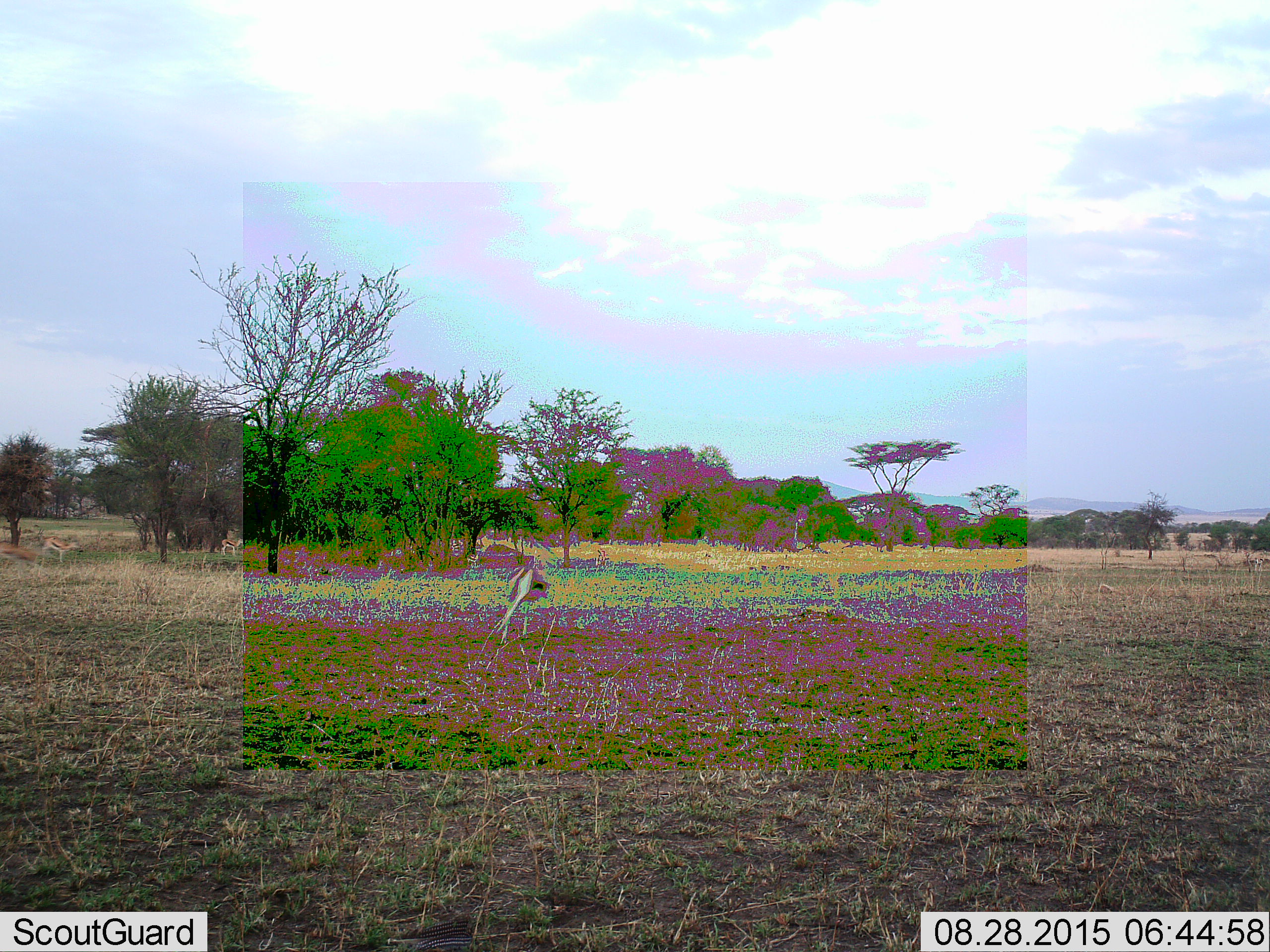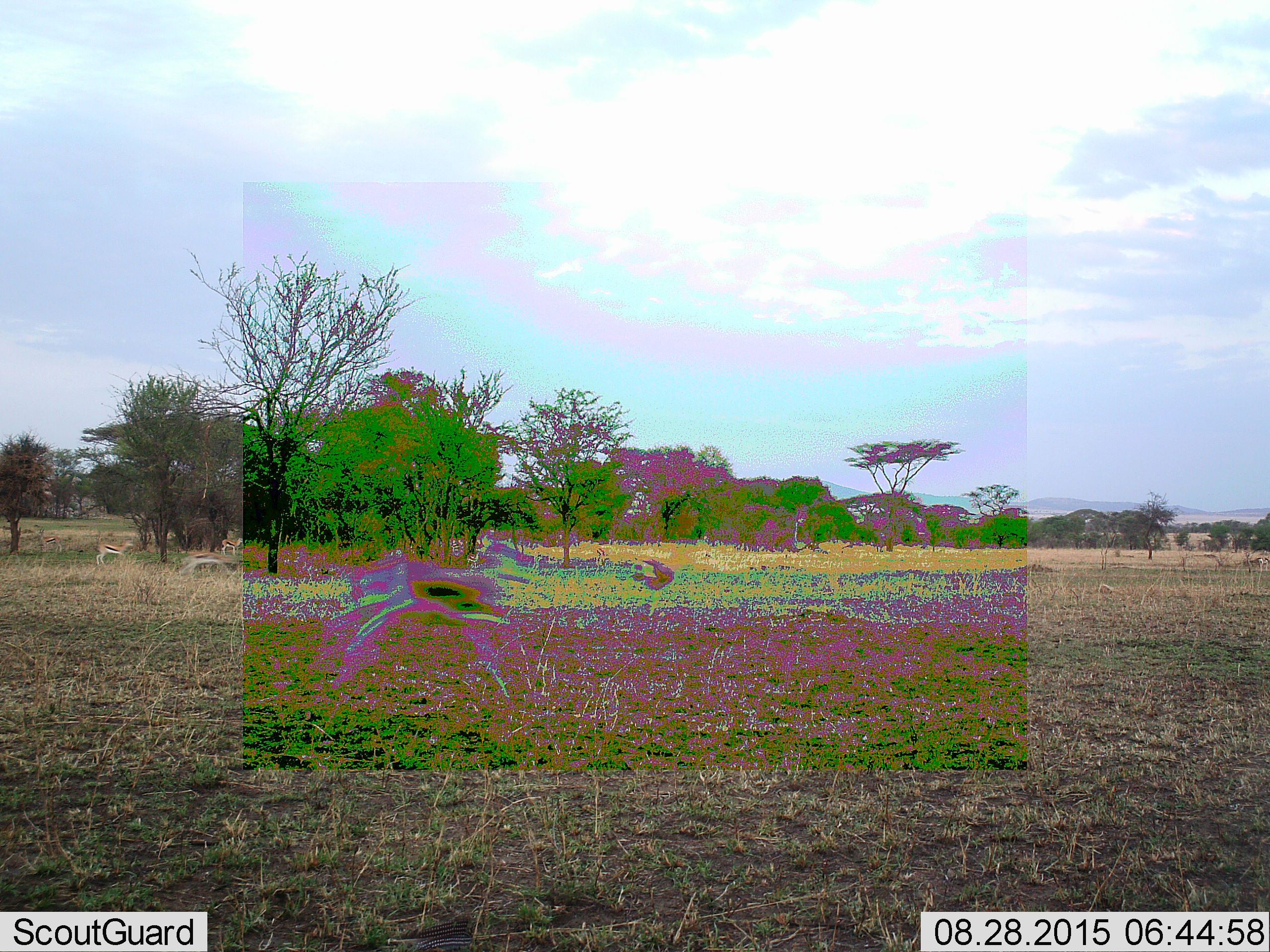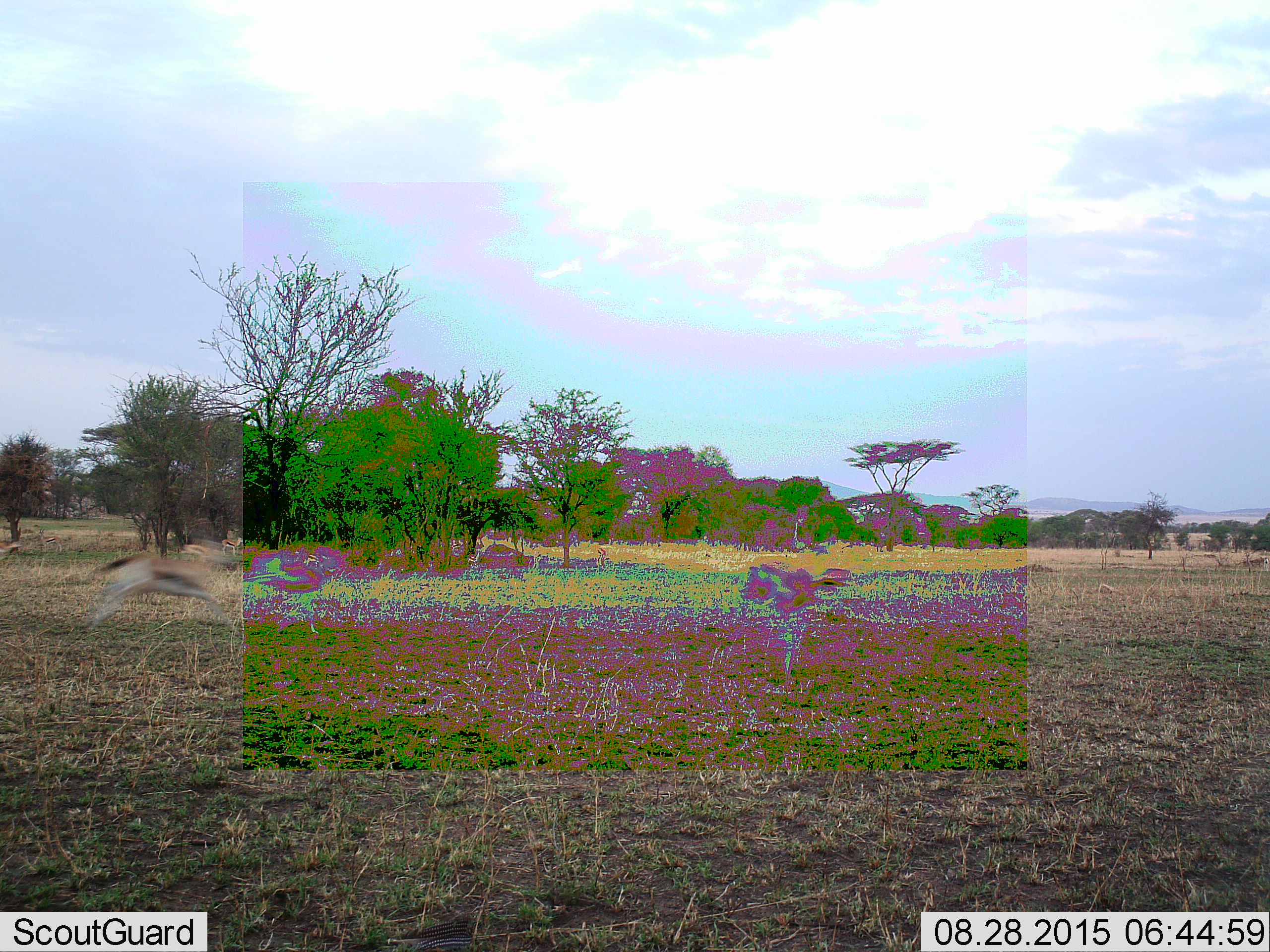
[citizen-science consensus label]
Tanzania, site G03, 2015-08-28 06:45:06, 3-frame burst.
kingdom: Animalia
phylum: Chordata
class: Mammalia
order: Artiodactyla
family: Bovidae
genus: Eudorcas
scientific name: Eudorcas thomsonii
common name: thomson's gazelle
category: gazellethomsons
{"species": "gazellethomsons (thomson's gazelle) (Eudorcas thomsonii)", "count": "8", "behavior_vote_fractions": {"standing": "53%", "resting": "0%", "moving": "94%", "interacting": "0%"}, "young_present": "0%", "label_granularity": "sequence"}